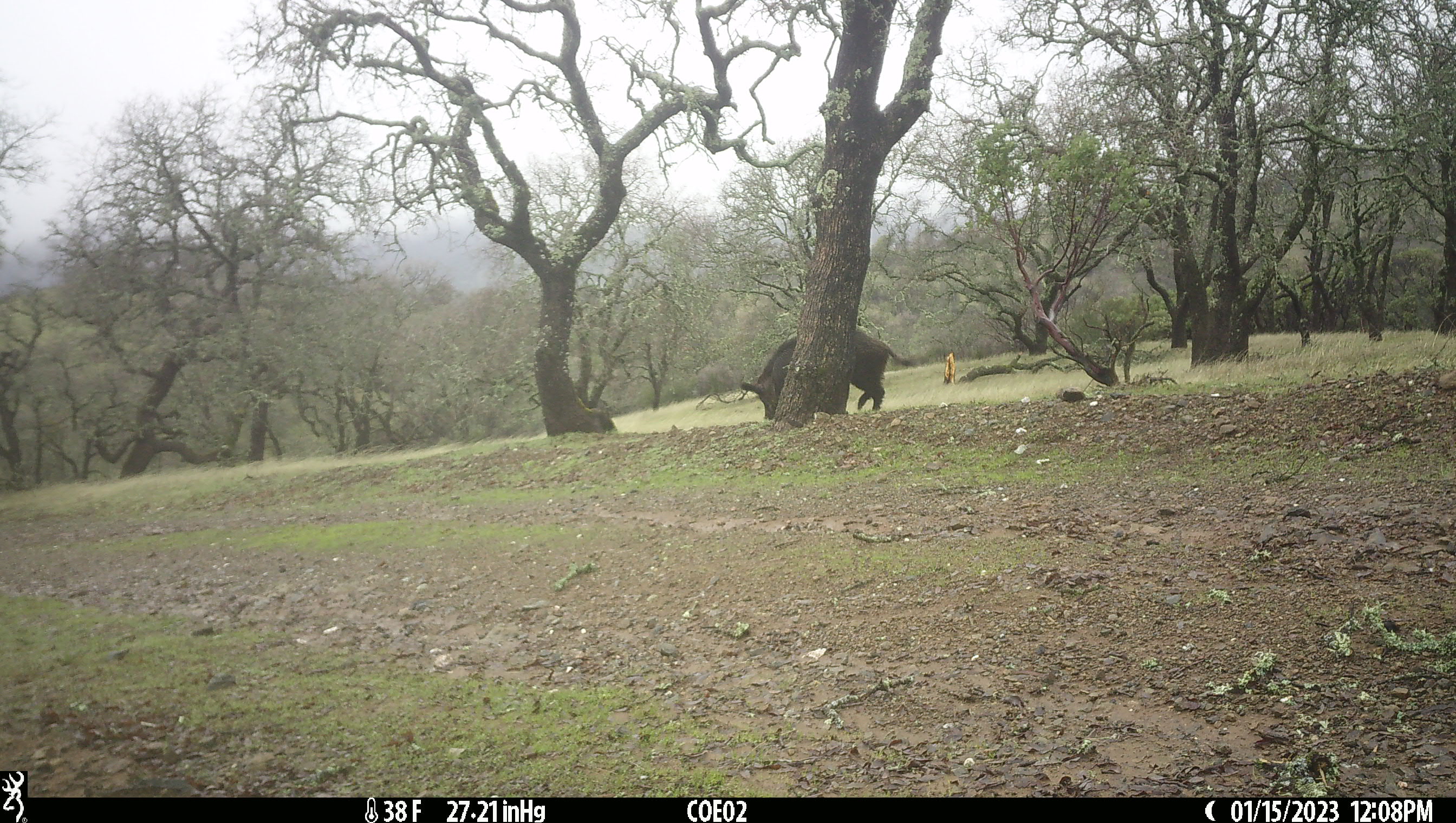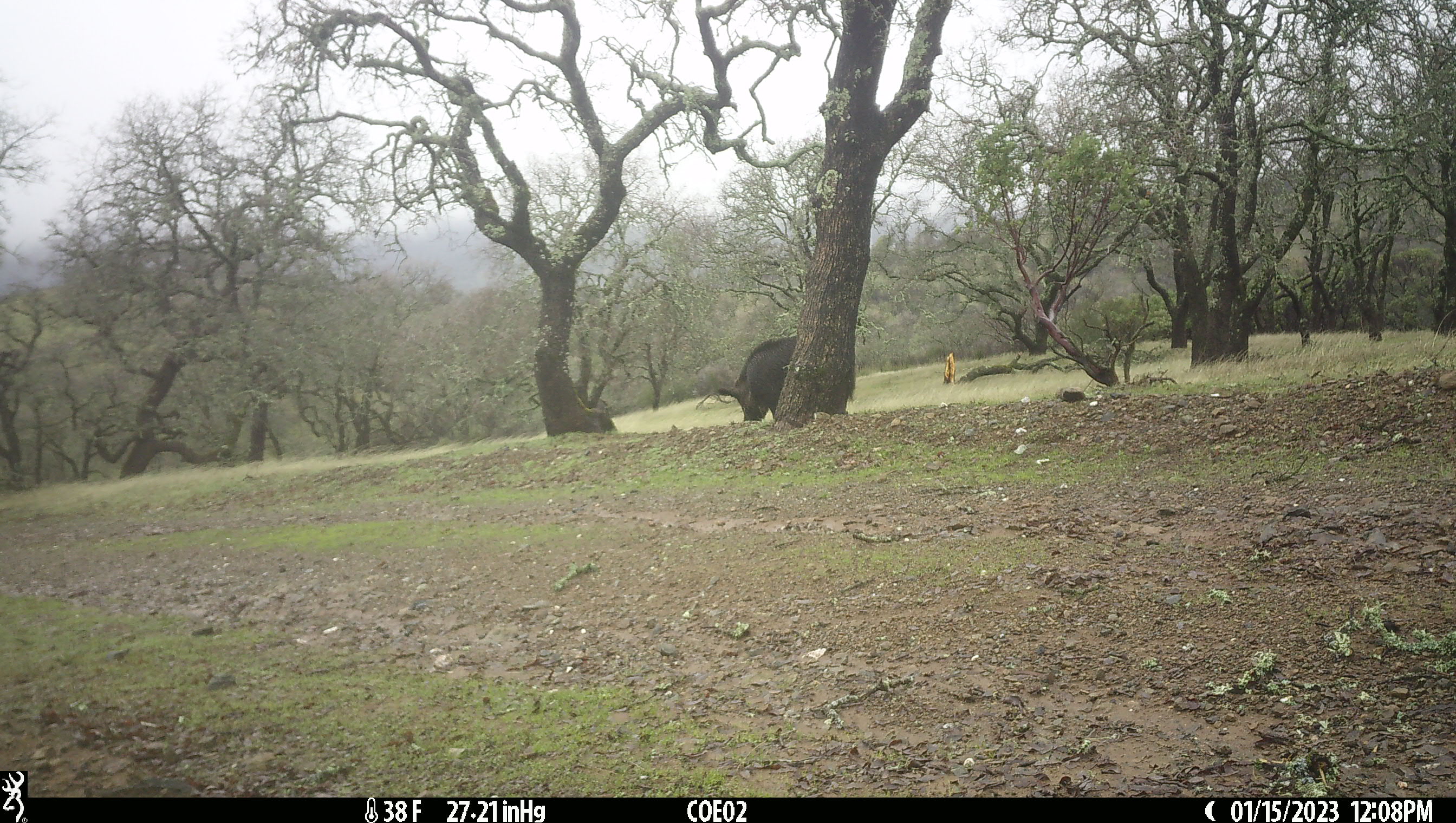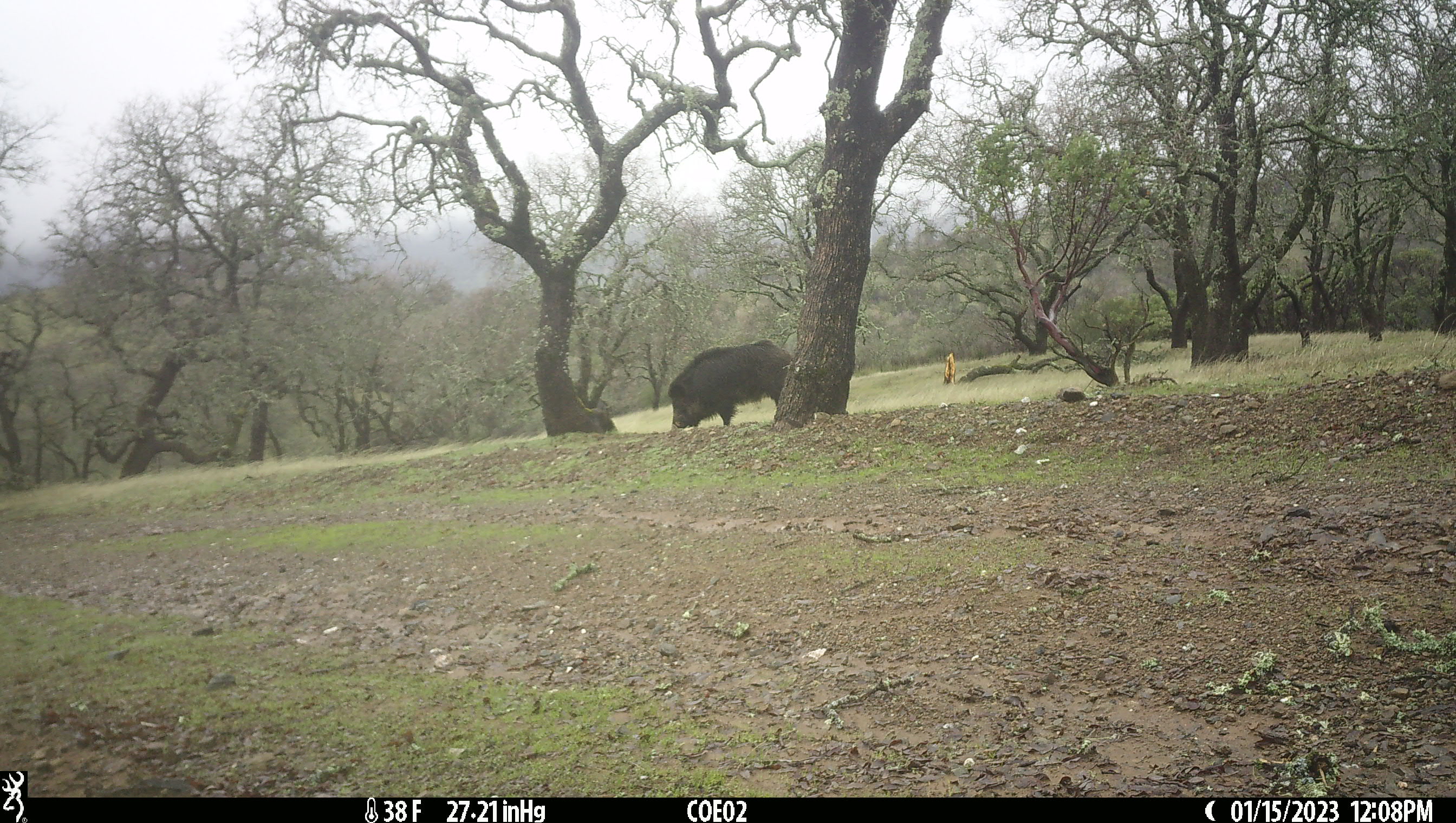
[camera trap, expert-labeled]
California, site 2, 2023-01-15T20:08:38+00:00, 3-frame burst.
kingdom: Animalia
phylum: Chordata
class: Mammalia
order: Artiodactyla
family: Suidae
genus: Sus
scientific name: Sus scrofa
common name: wild boar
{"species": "wild boar (Sus scrofa)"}